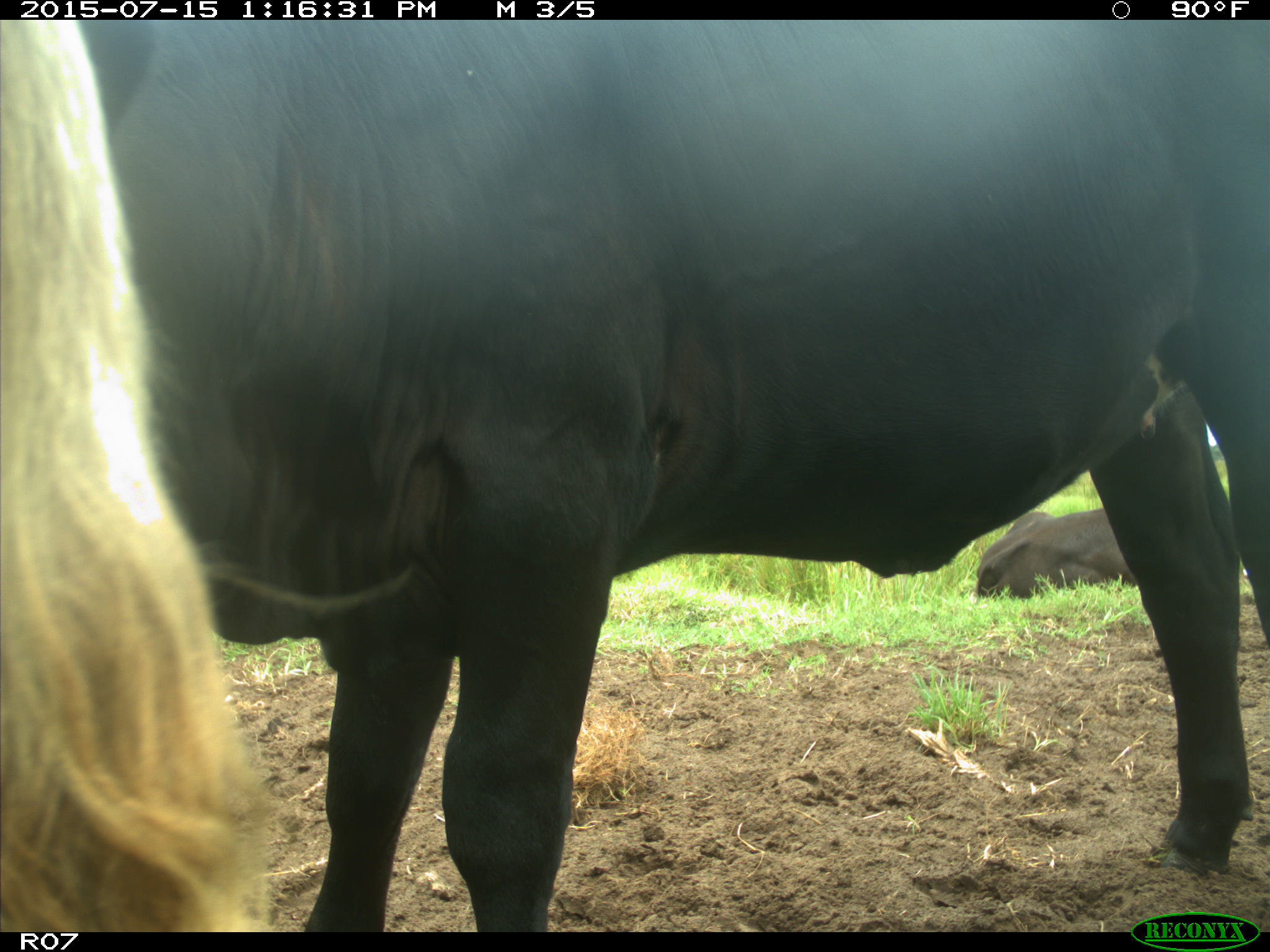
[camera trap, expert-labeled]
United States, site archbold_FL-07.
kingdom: Animalia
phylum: Chordata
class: Mammalia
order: Artiodactyla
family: Bovidae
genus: Bos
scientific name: Bos taurus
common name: domestic cow